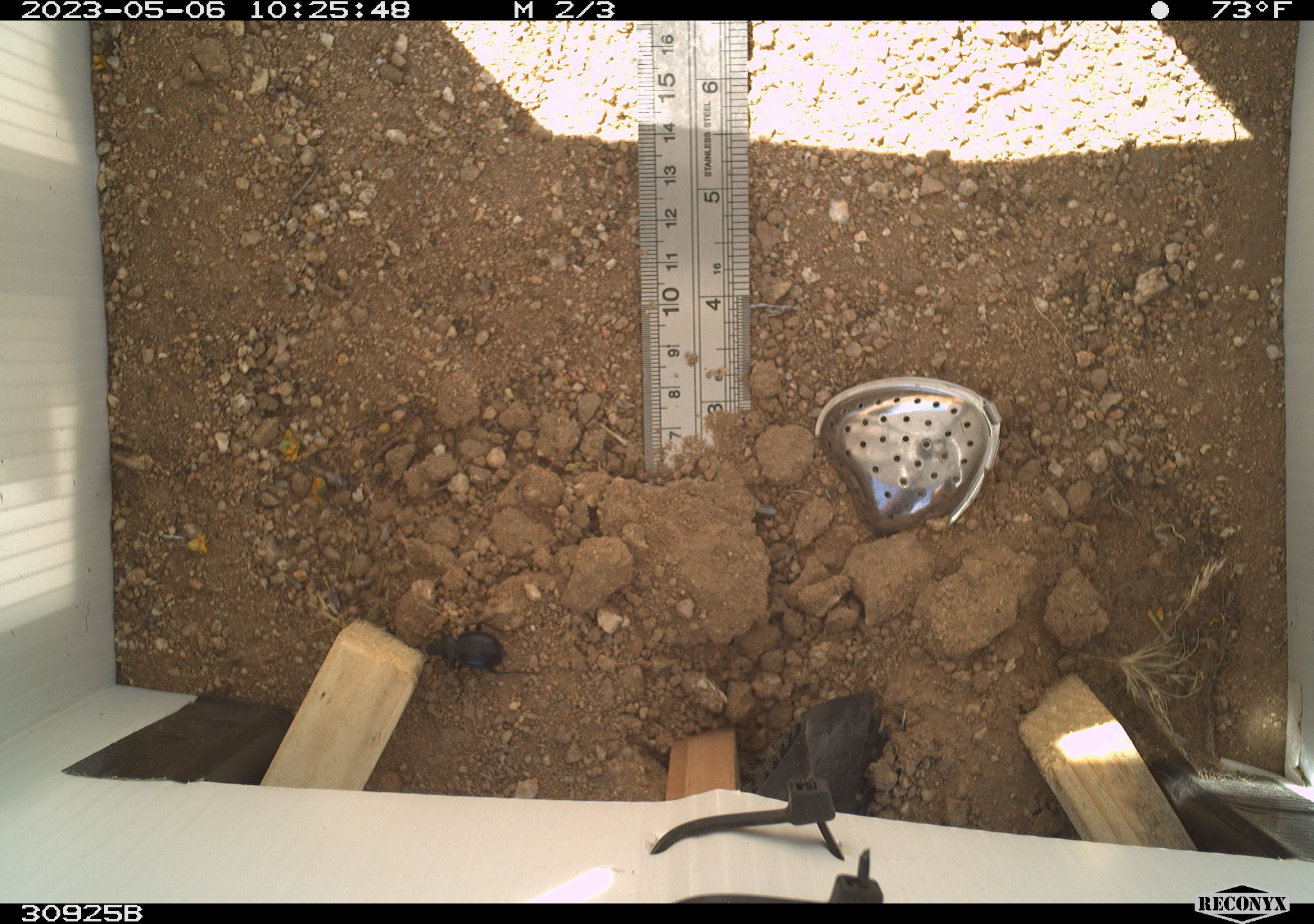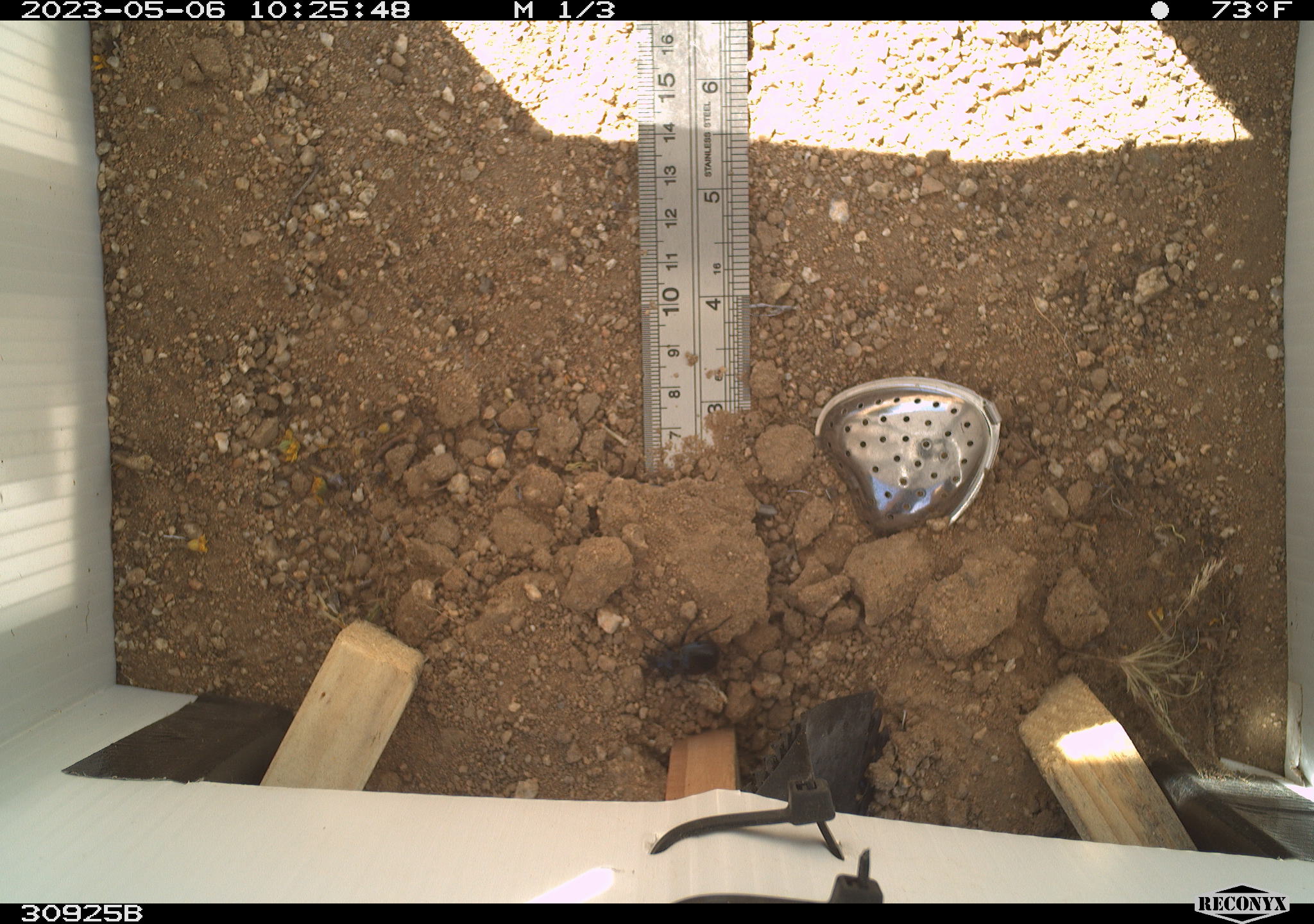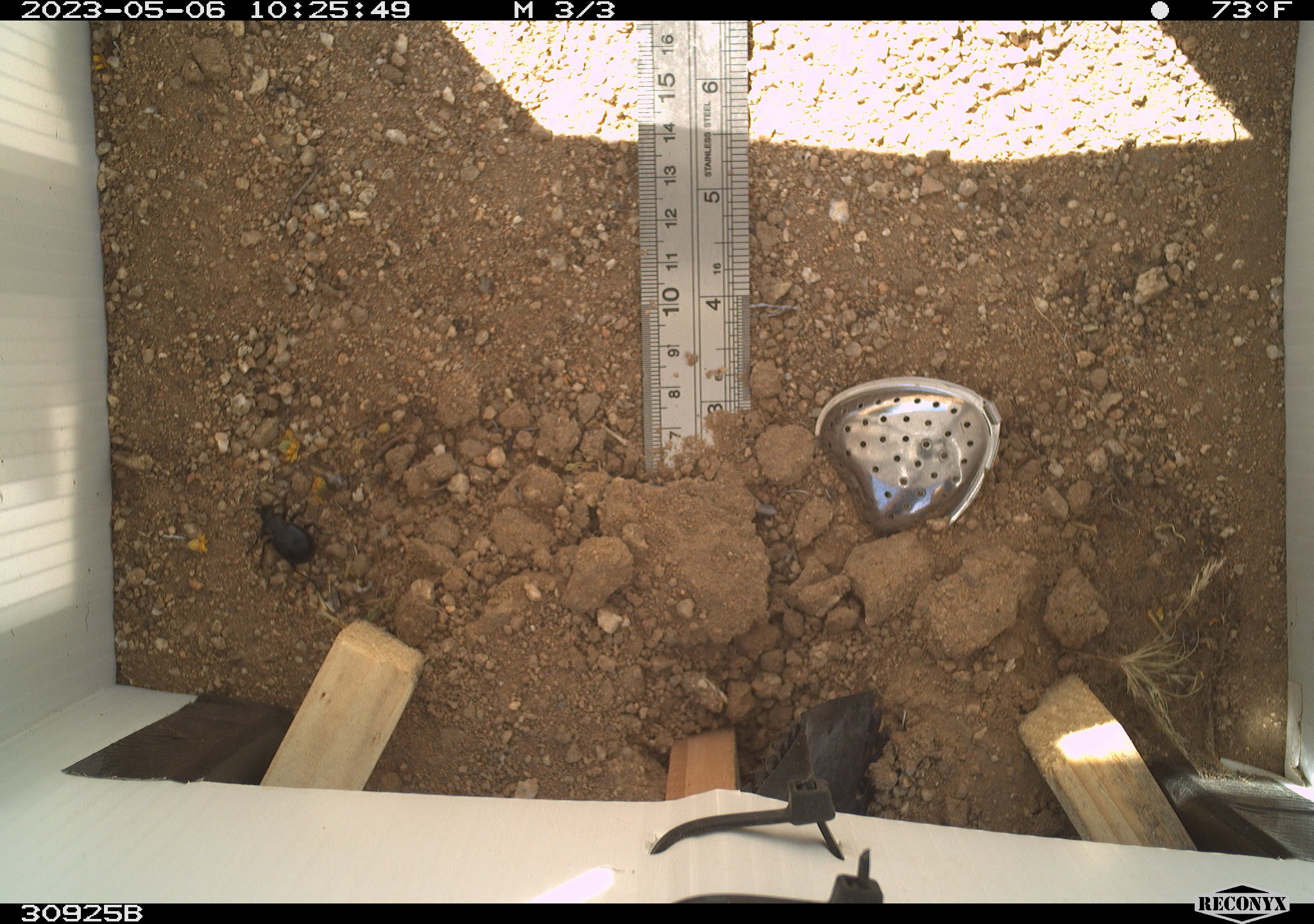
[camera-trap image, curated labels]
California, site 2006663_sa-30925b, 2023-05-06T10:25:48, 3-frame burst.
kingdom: Animalia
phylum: Arthropoda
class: Insecta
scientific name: Insecta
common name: insect